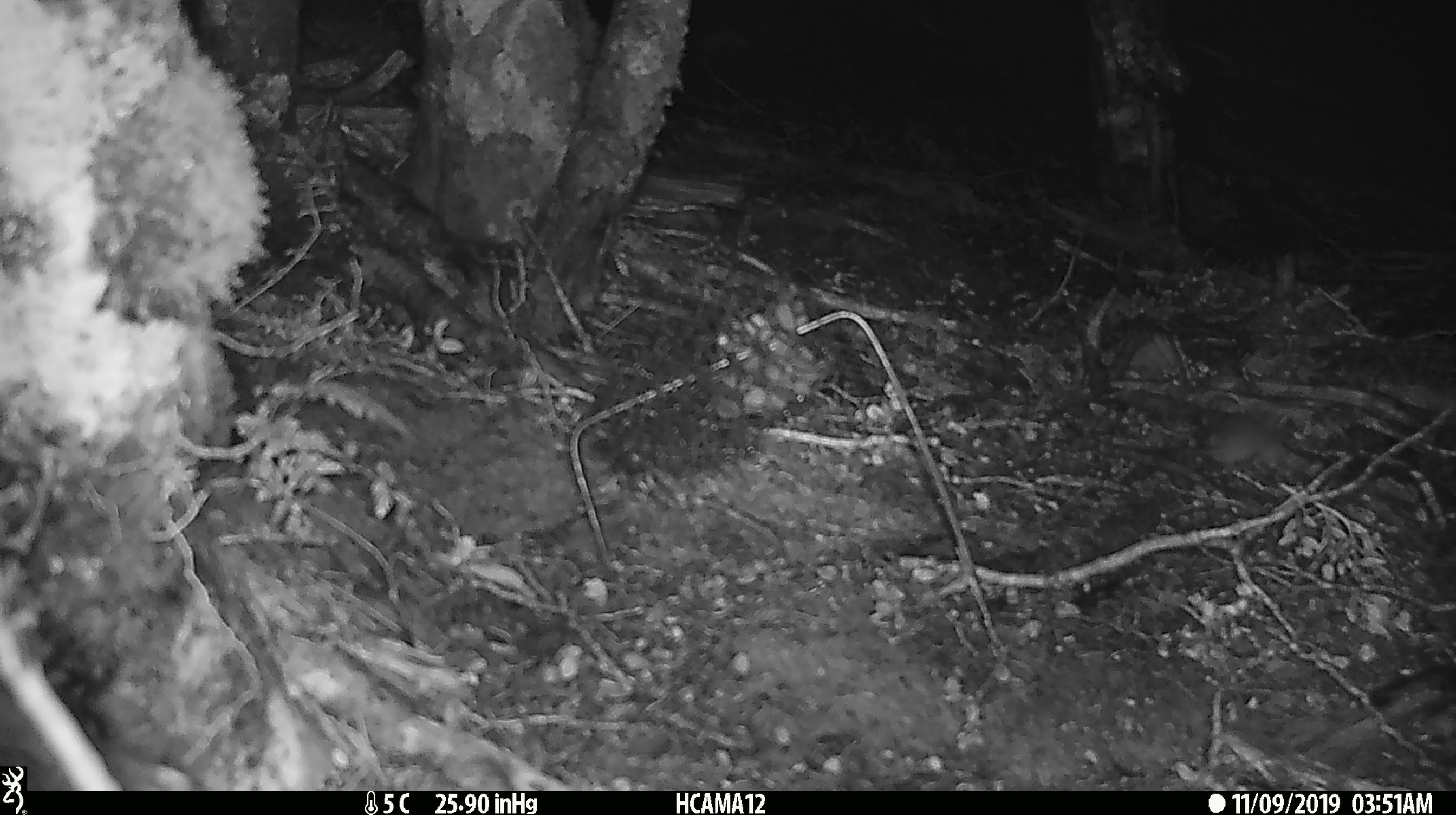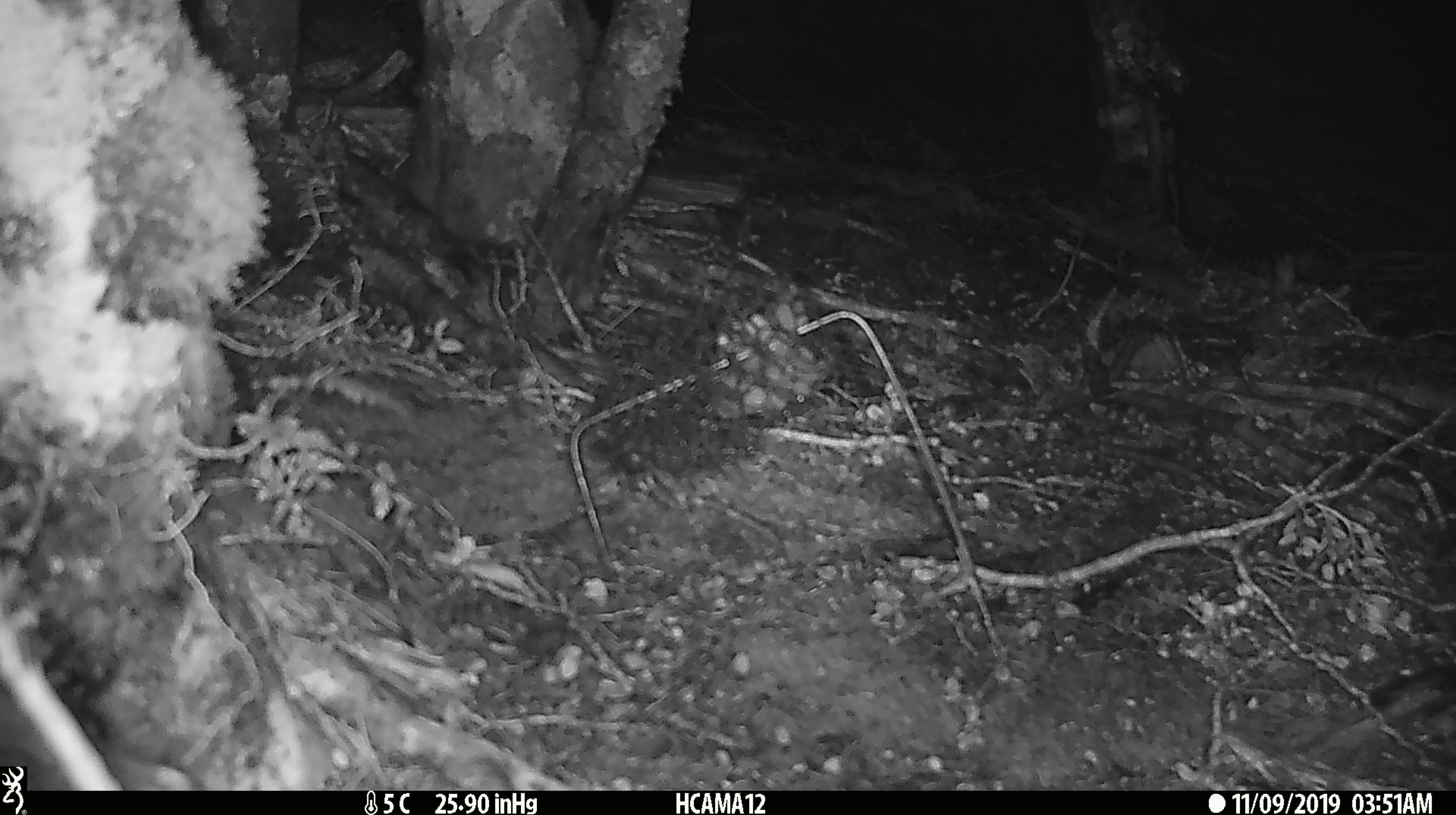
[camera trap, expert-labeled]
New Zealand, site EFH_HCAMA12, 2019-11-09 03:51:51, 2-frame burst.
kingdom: Animalia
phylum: Chordata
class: Mammalia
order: Rodentia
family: Muridae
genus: Mus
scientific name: Mus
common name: mouse